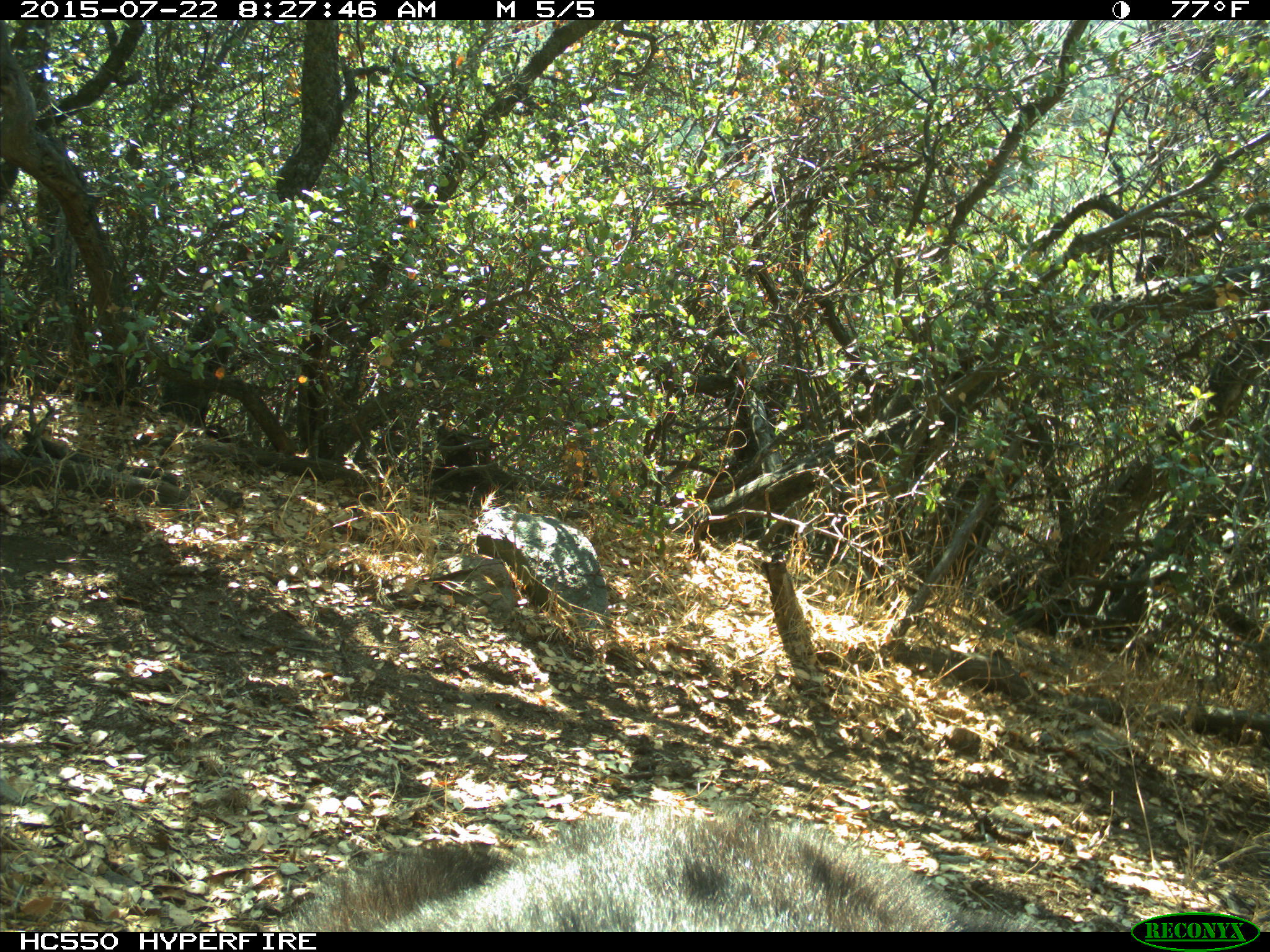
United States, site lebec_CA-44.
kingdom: Animalia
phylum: Chordata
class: Mammalia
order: Carnivora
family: Ursidae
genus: Ursus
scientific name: Ursus americanus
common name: american black bear